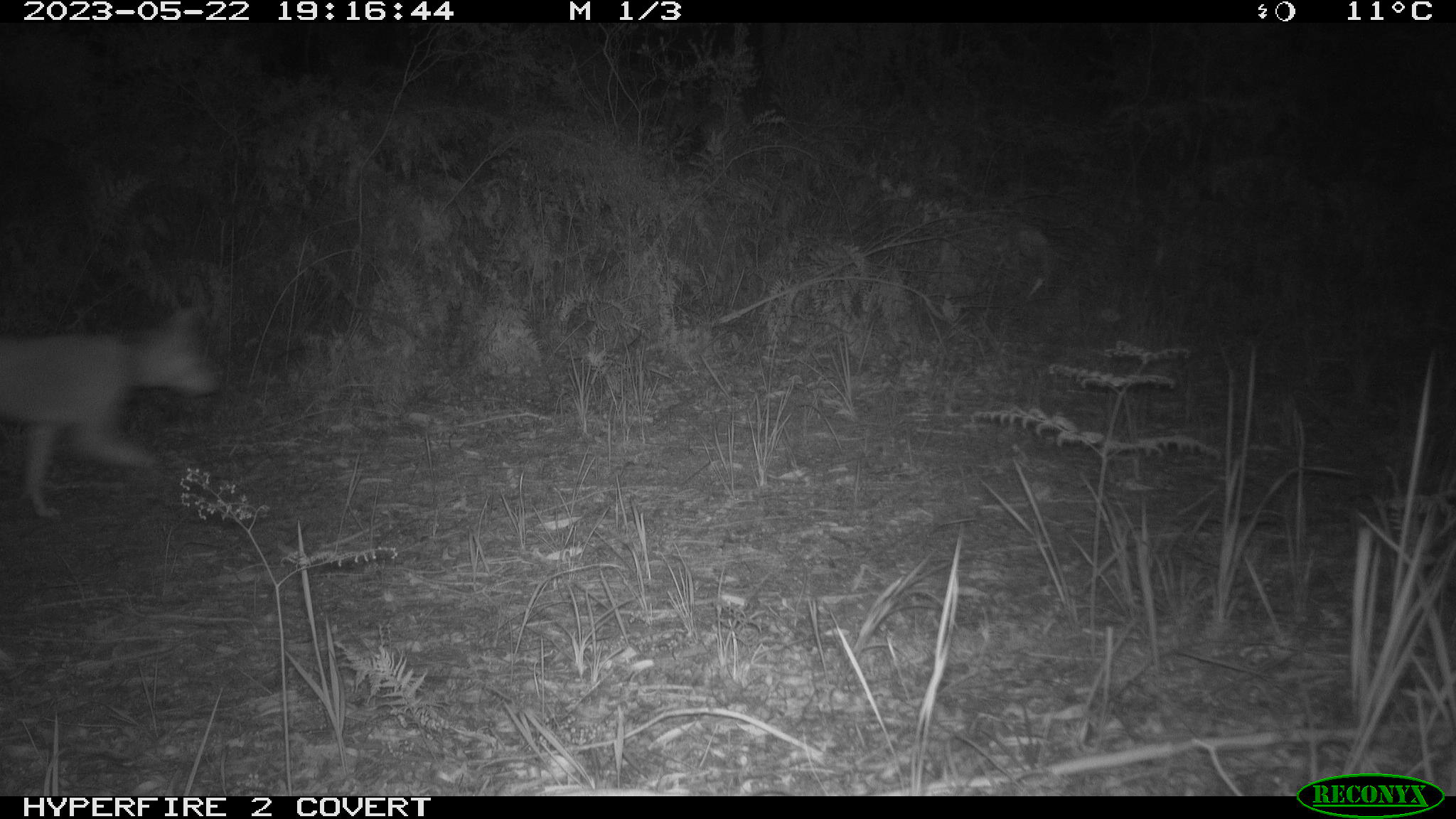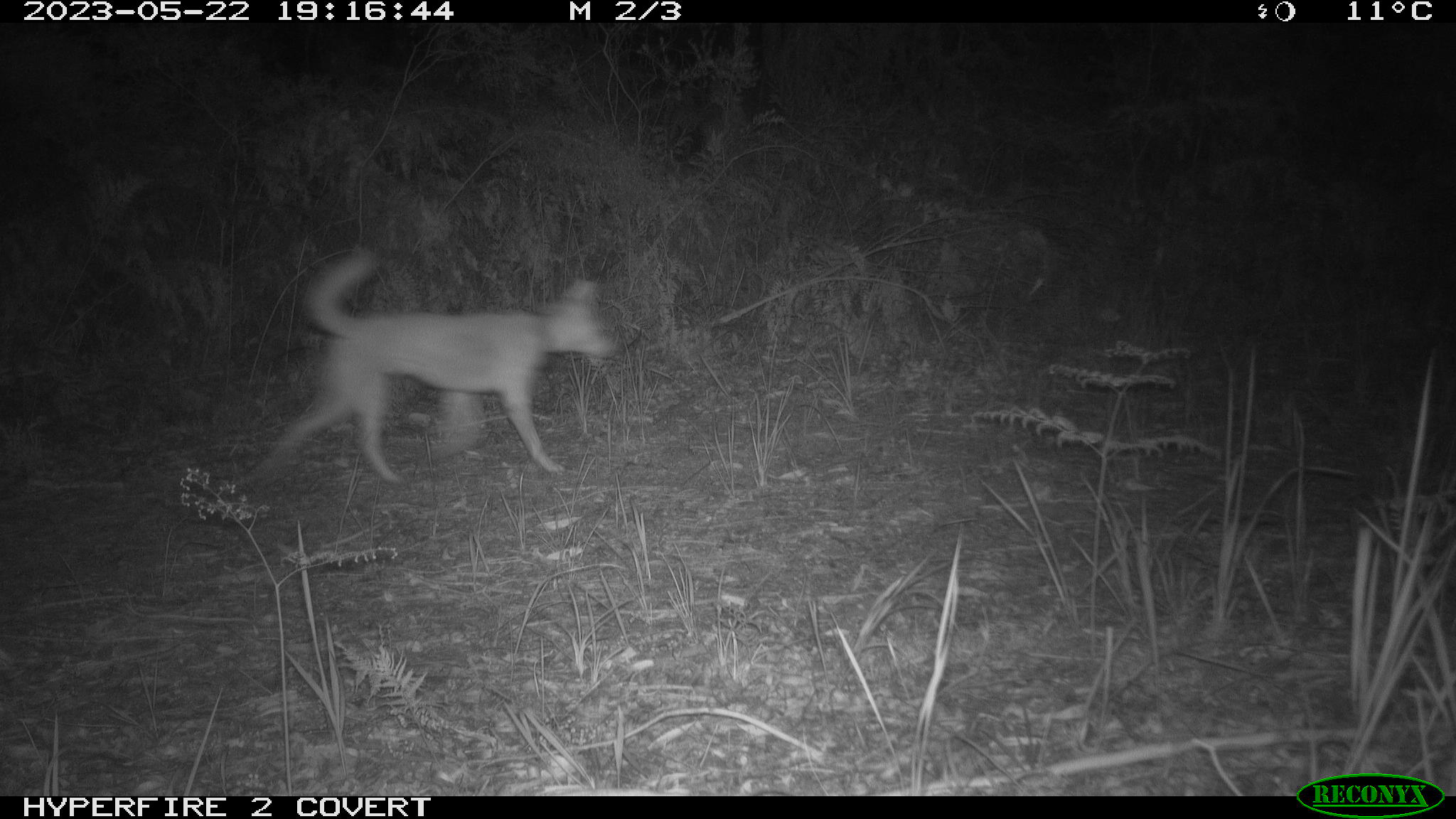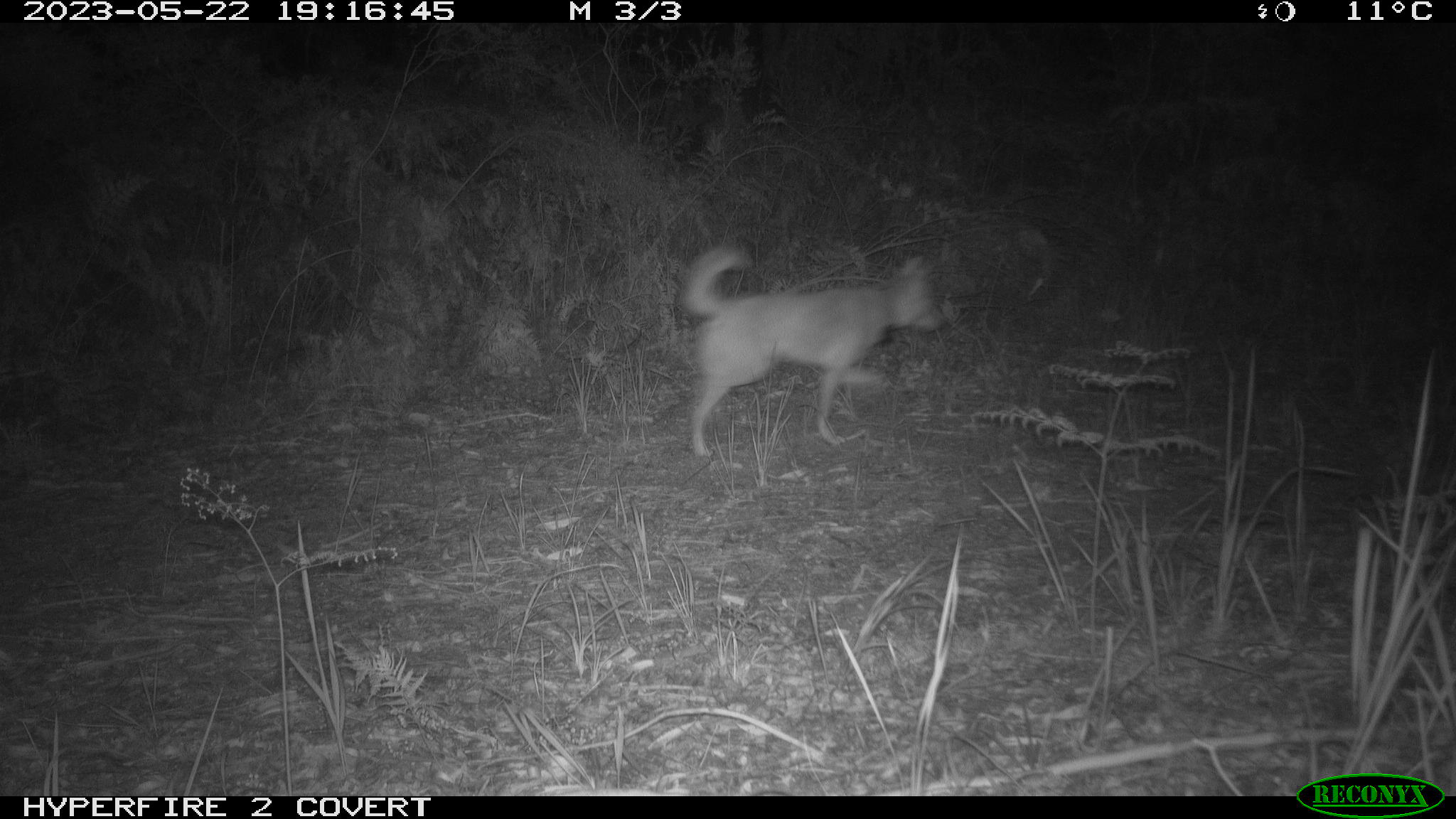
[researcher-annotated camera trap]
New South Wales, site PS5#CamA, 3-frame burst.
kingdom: Animalia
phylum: Chordata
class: Mammalia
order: Carnivora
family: Canidae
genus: Canis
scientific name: Canis familiaris dingo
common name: dingo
Dingo (Canis familiaris dingo).